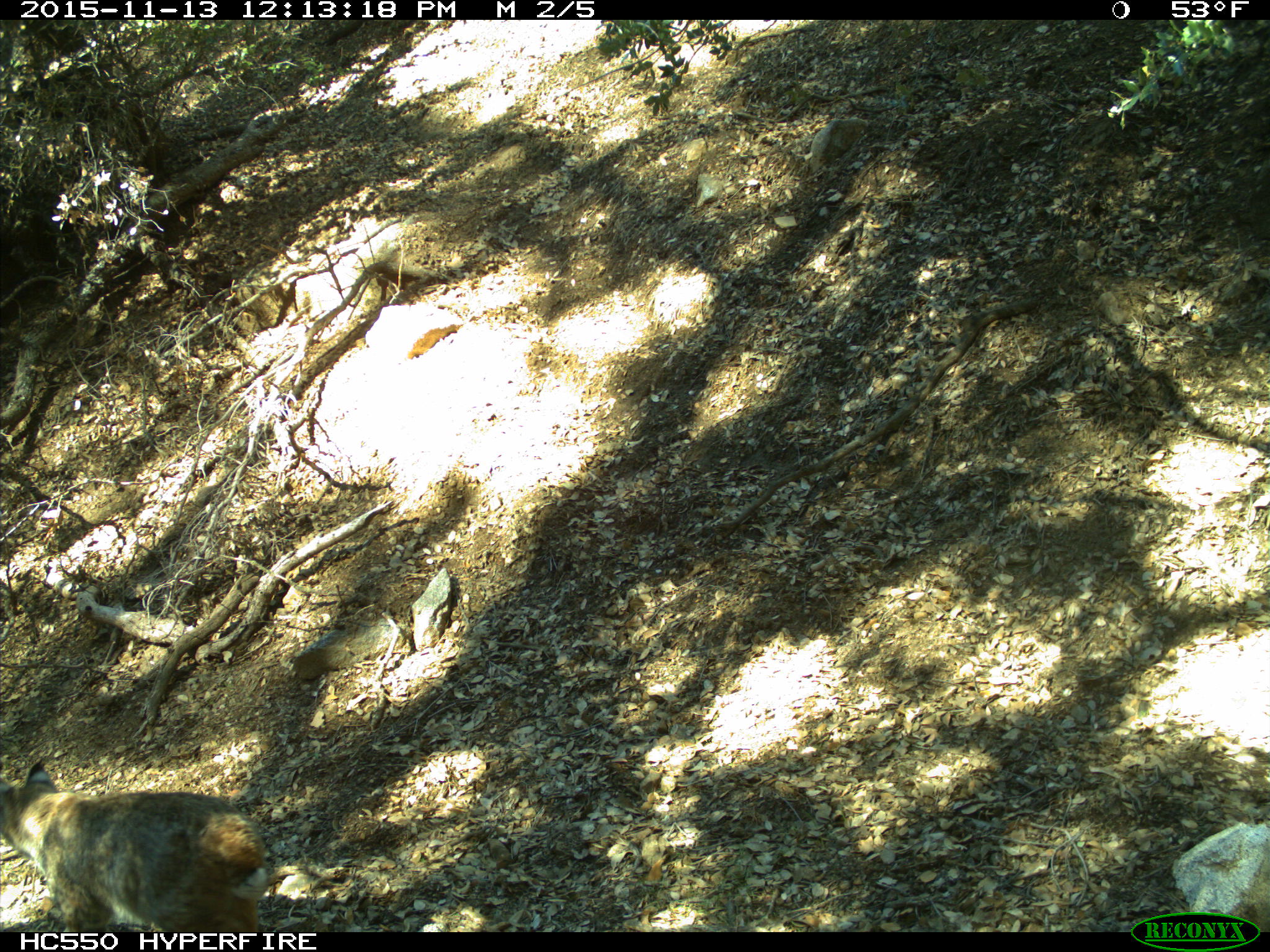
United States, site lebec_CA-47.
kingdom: Animalia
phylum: Chordata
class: Mammalia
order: Carnivora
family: Felidae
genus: Lynx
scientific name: Lynx rufus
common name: bobcat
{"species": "Lynx rufus (bobcat)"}